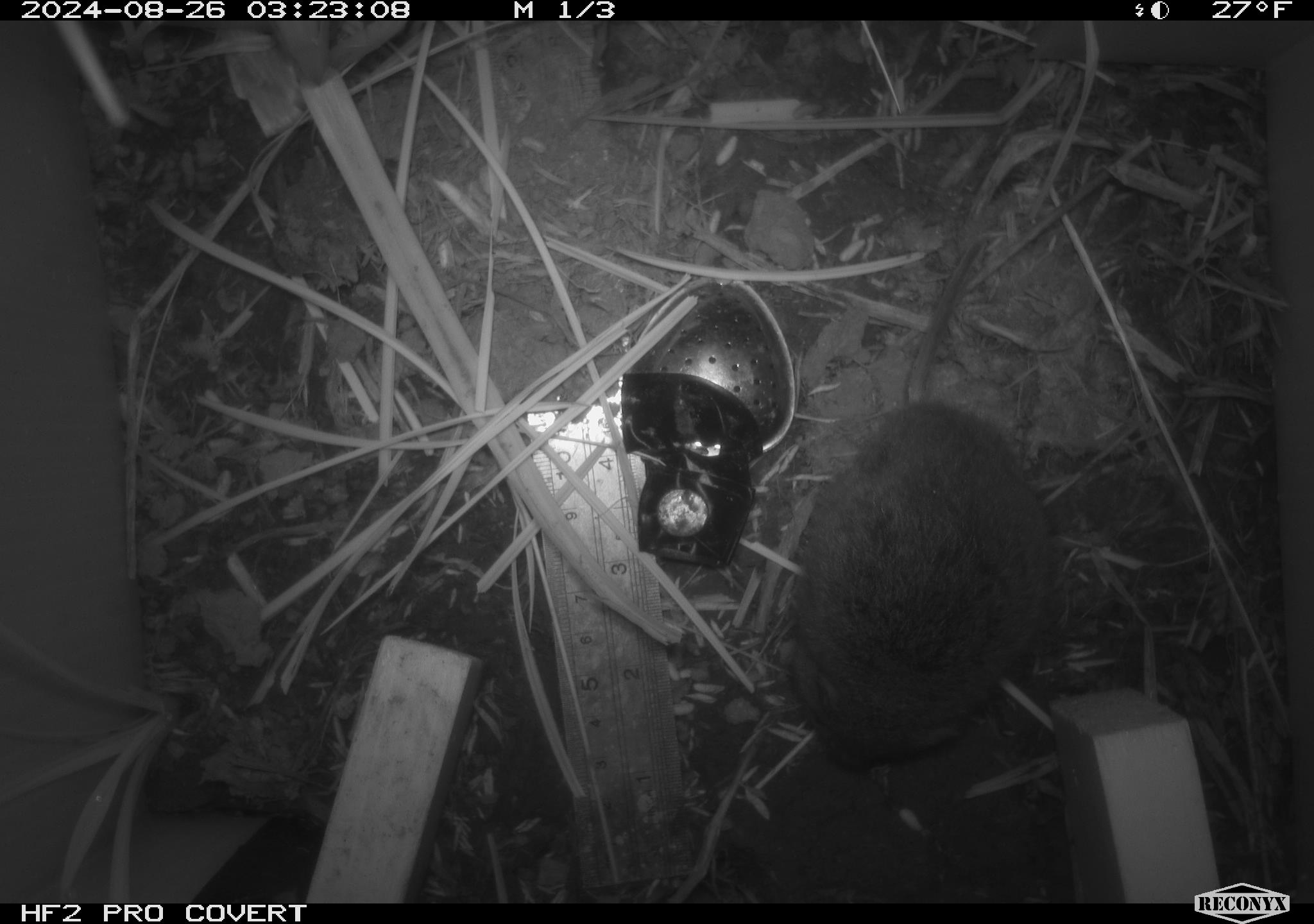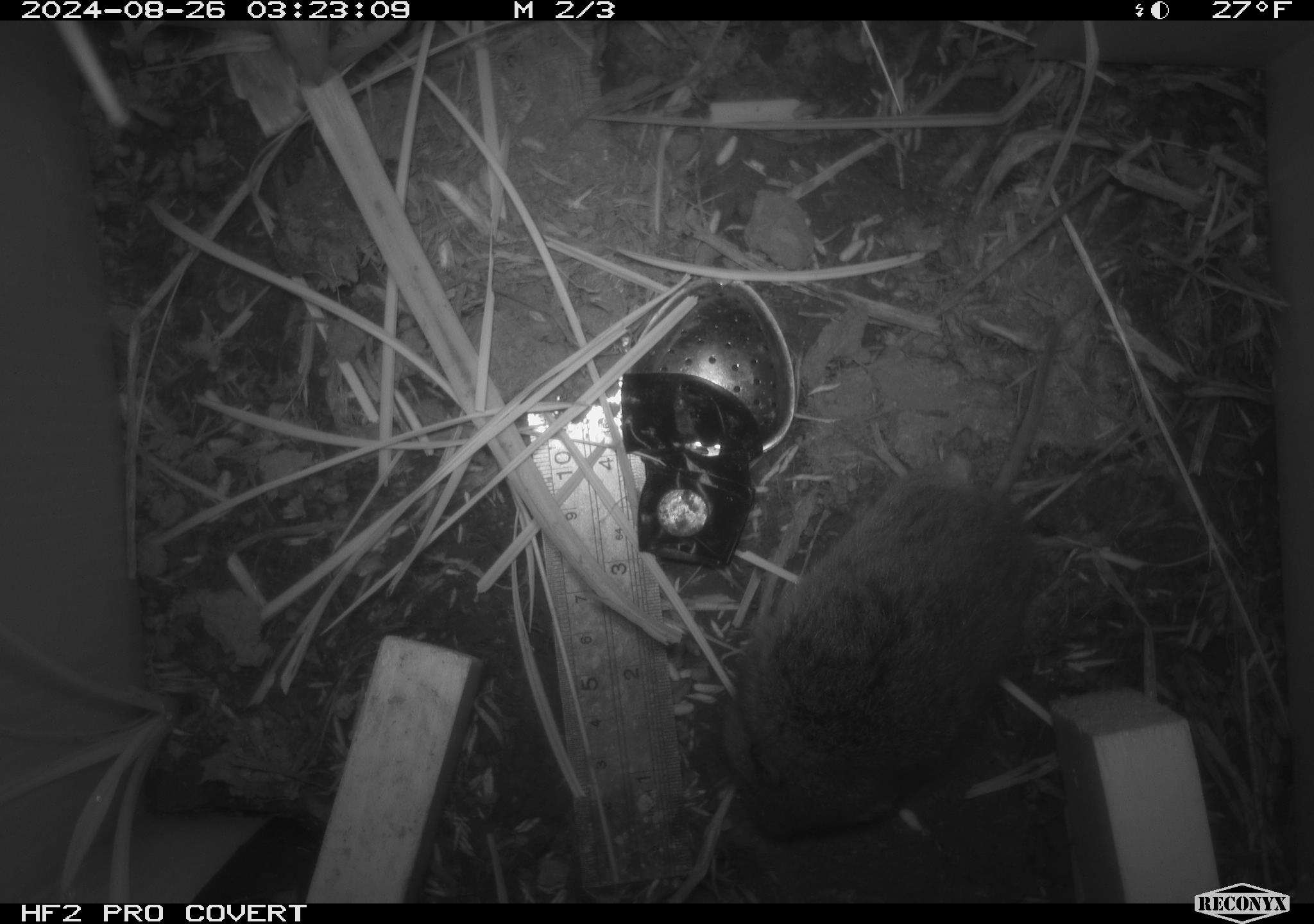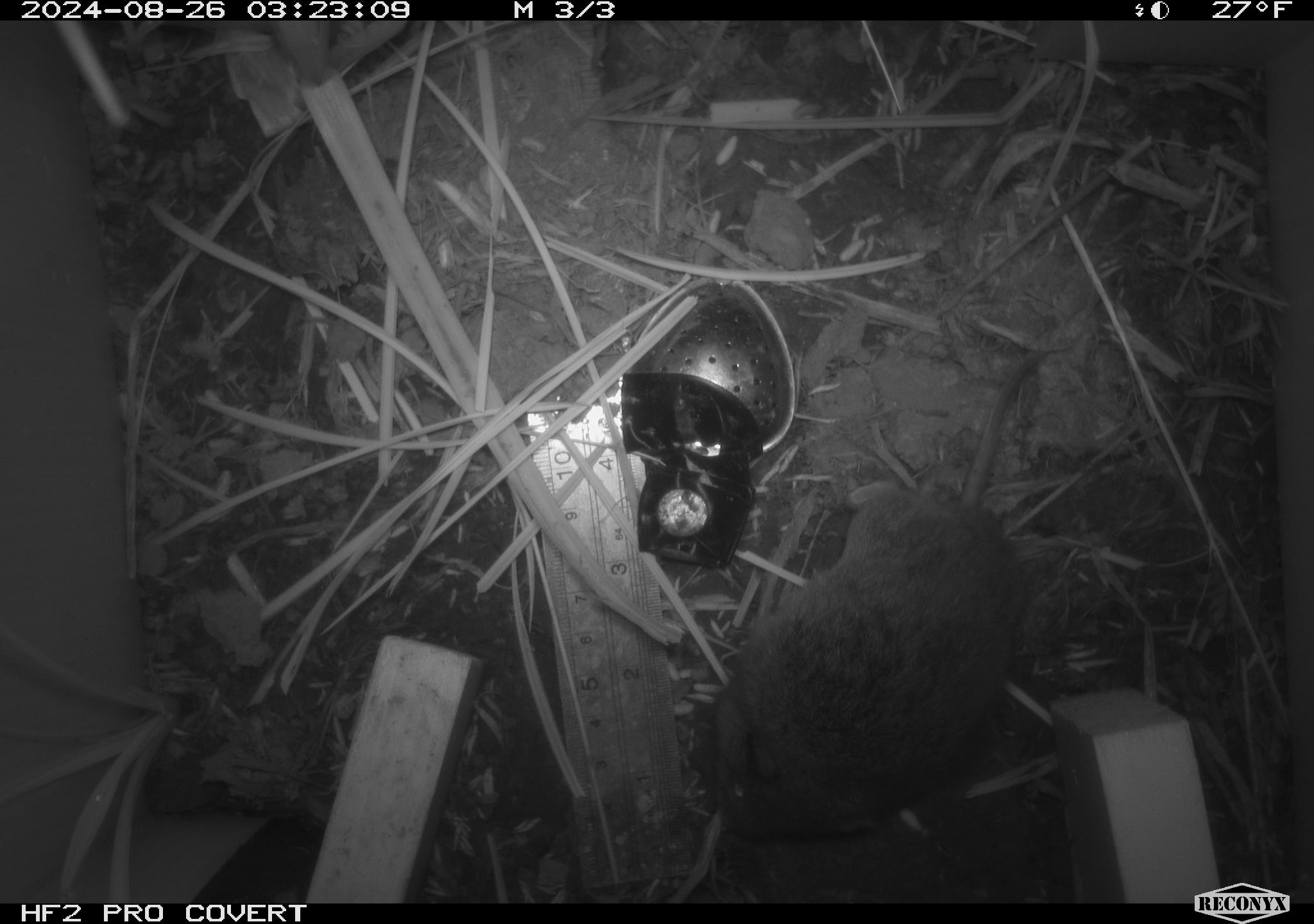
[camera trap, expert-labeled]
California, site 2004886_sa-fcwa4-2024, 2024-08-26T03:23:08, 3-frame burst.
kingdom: Animalia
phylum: Chordata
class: Mammalia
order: Rodentia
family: Cricetidae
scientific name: Arvicolinae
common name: voles, lemmings, and muskrats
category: arvicolinae subfamily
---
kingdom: Animalia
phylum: Chordata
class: Mammalia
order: Rodentia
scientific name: Rodentia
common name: rodent